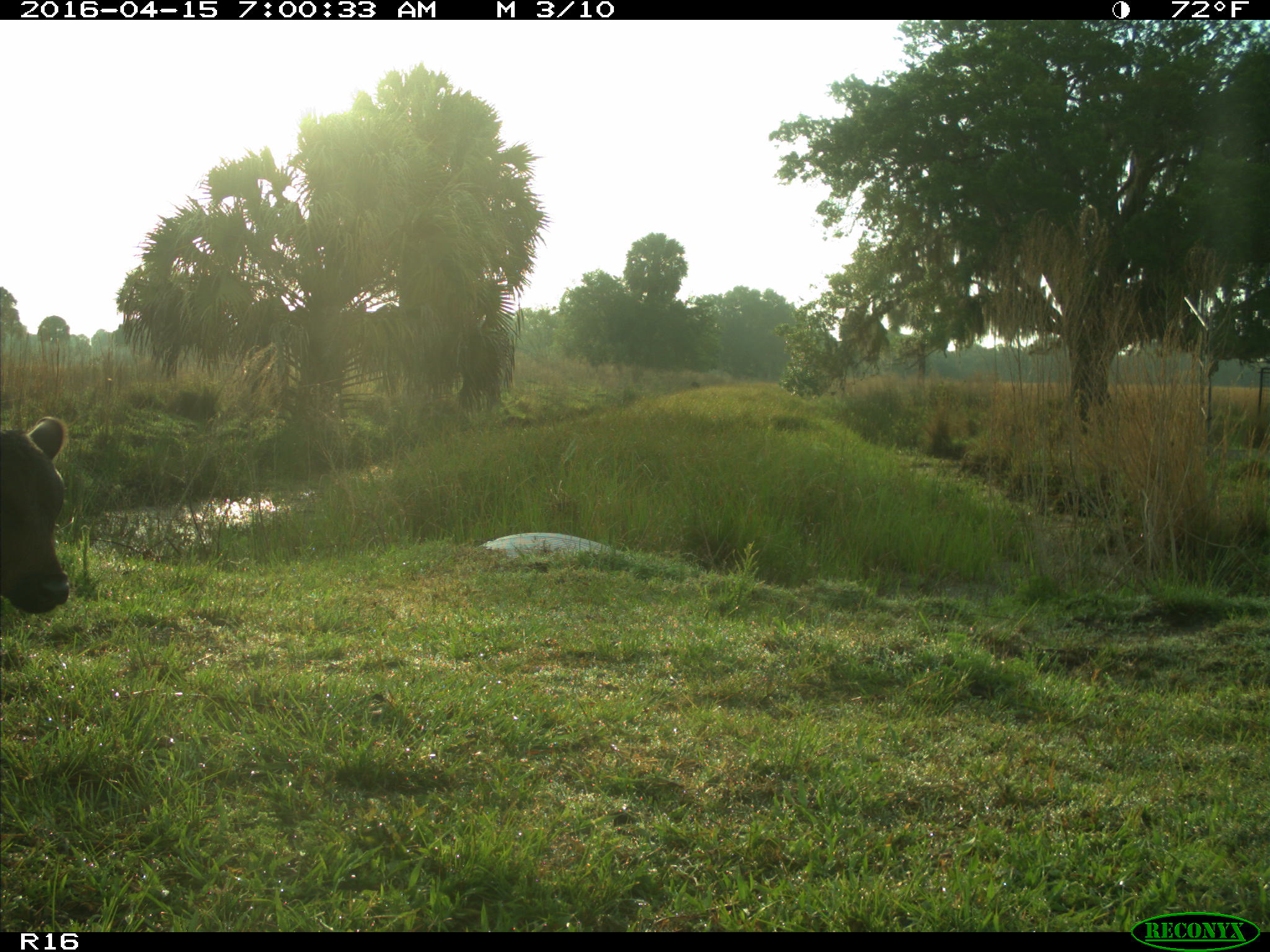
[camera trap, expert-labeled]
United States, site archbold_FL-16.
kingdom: Animalia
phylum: Chordata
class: Mammalia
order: Artiodactyla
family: Bovidae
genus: Bos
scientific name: Bos taurus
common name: domestic cow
Bos taurus (domestic cow).